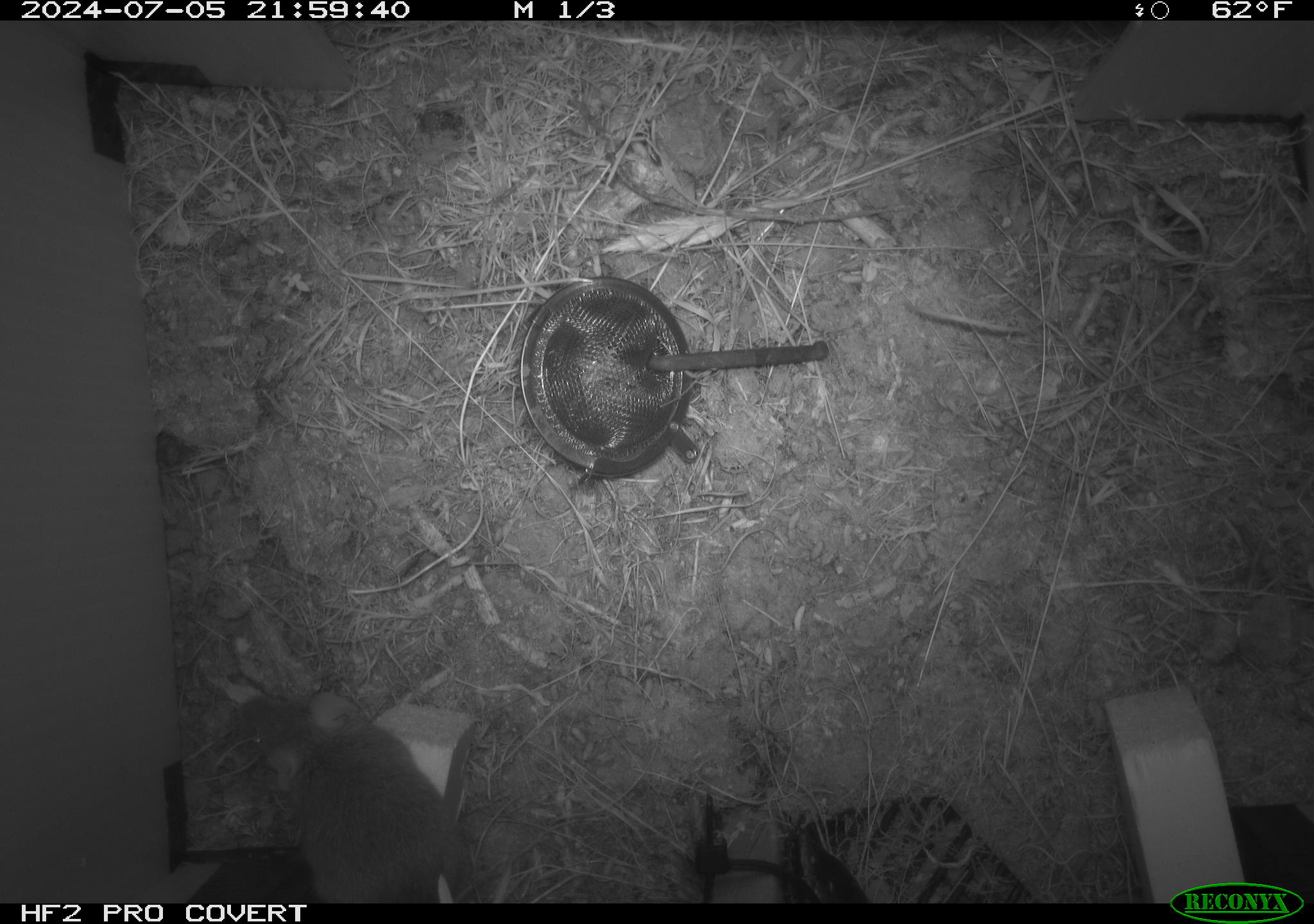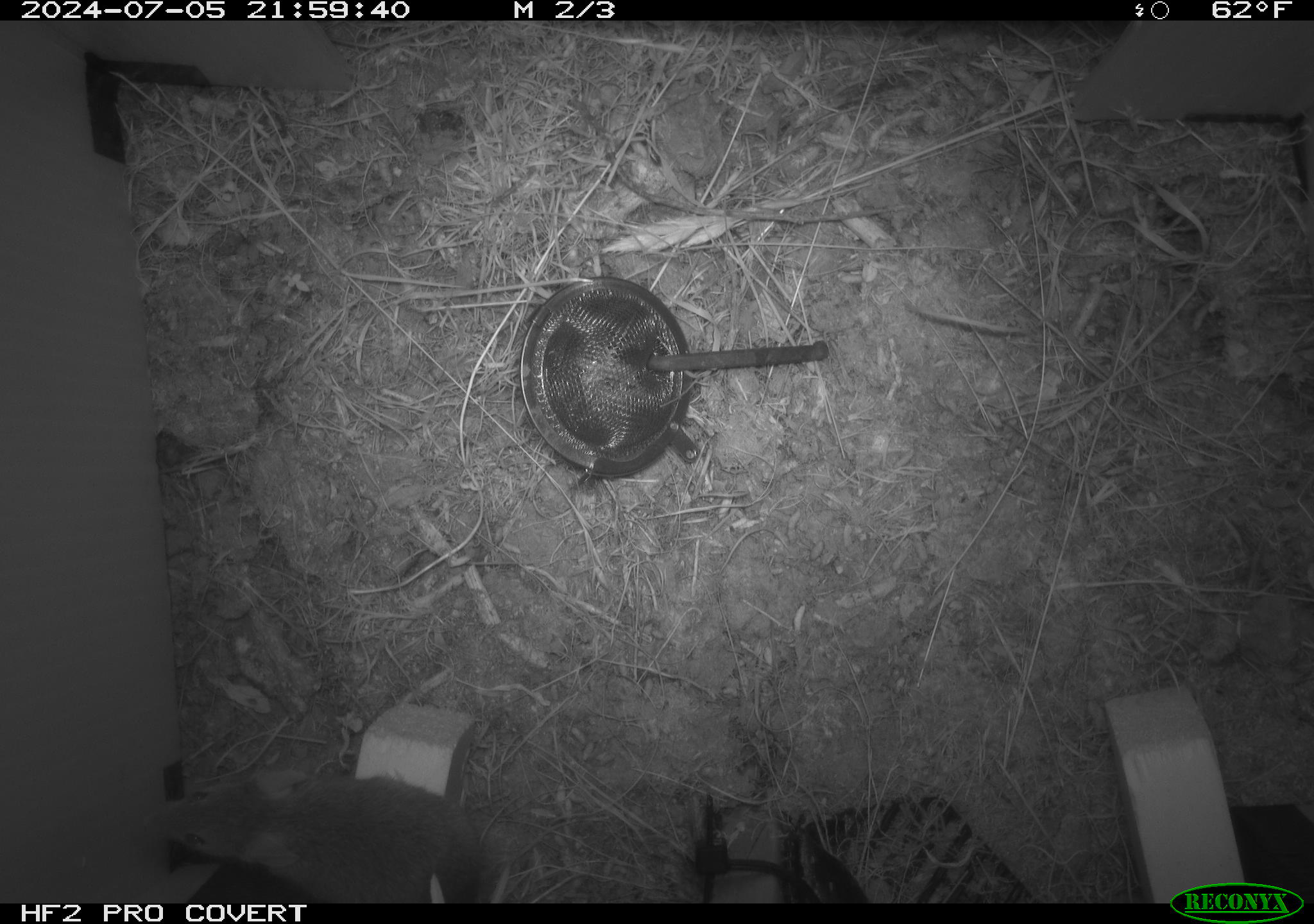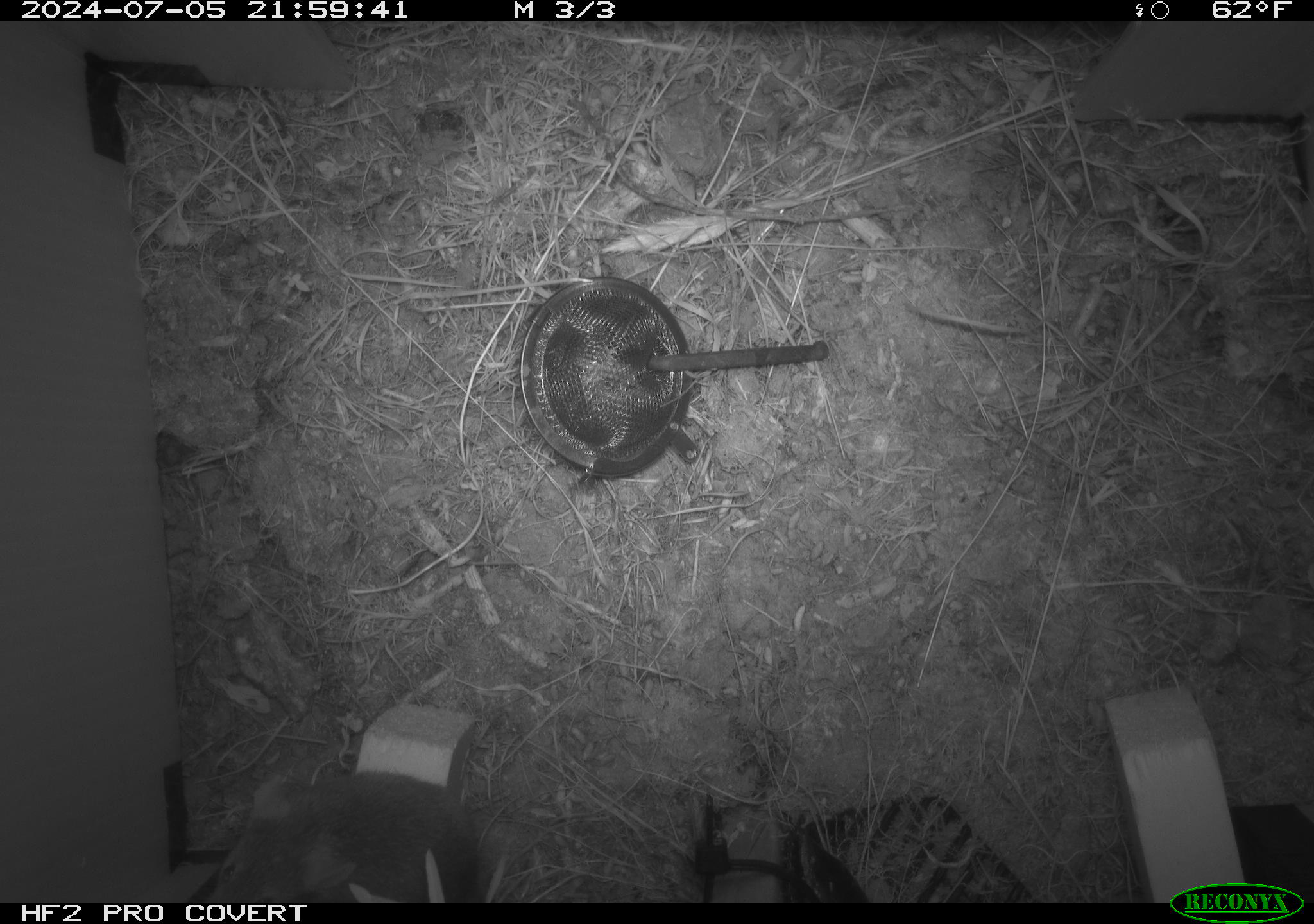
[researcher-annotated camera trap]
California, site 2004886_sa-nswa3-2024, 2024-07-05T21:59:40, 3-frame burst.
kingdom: Animalia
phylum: Chordata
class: Mammalia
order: Rodentia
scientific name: Rodentia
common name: rodent